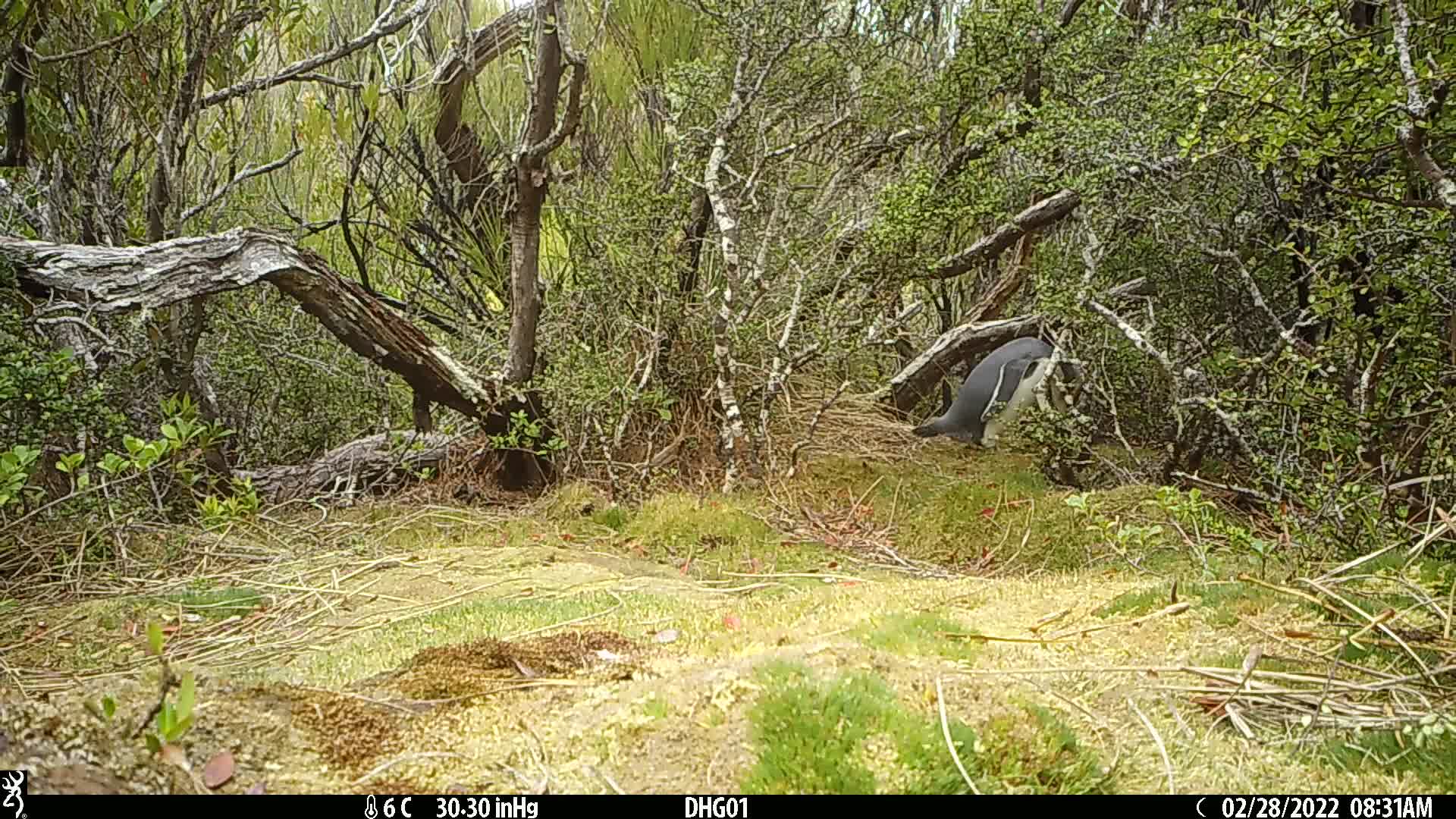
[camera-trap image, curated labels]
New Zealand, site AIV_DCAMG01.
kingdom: Animalia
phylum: Chordata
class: Aves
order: Sphenisciformes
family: Spheniscidae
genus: Megadyptes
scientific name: Megadyptes antipodes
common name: yellow-eyed penguin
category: yellow eyed penguin